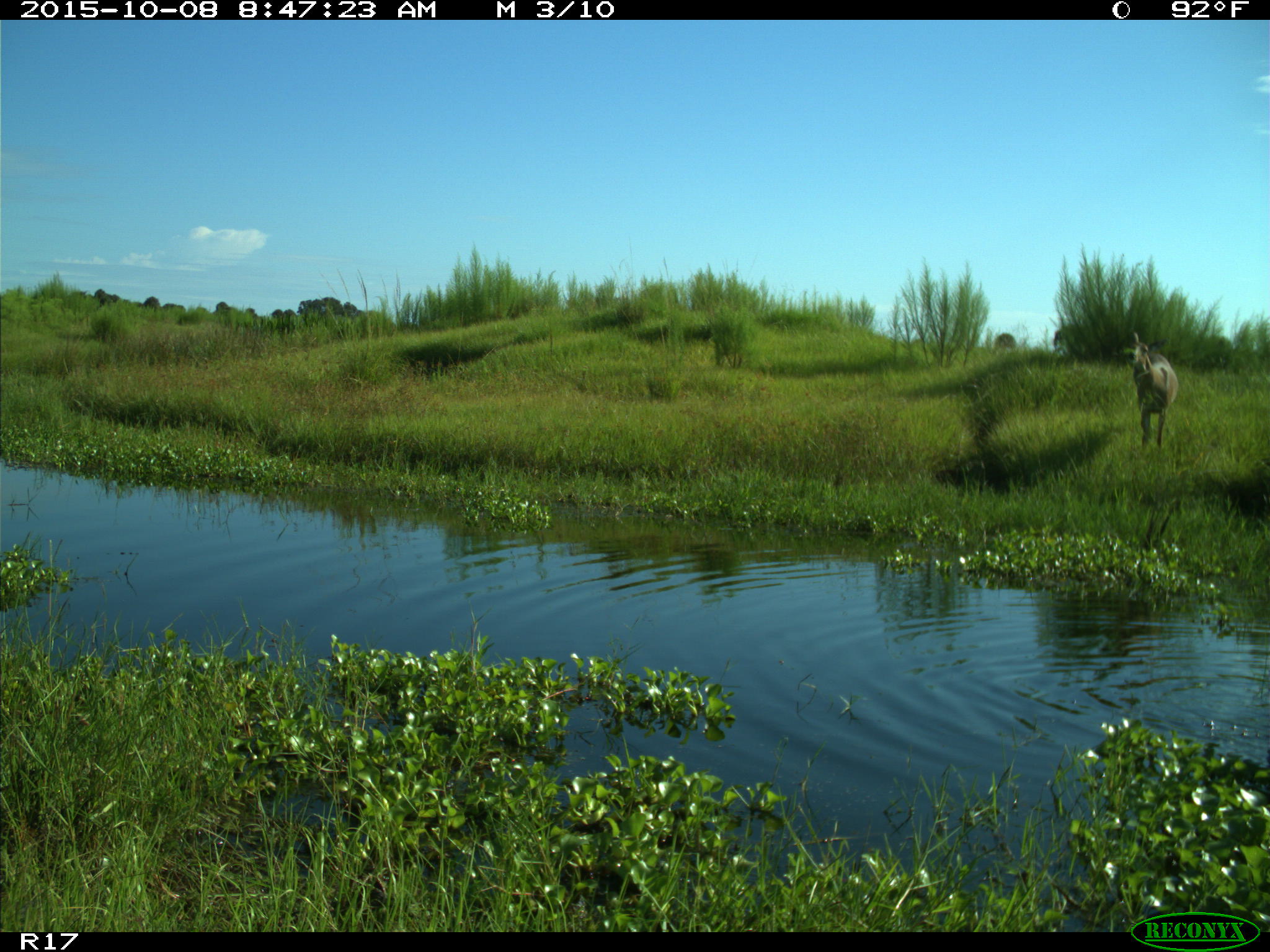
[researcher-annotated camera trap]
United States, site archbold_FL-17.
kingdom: Animalia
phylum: Chordata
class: Mammalia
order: Artiodactyla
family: Cervidae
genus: Odocoileus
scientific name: Odocoileus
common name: deer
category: unidentified deer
Unidentified deer (deer) (Odocoileus).